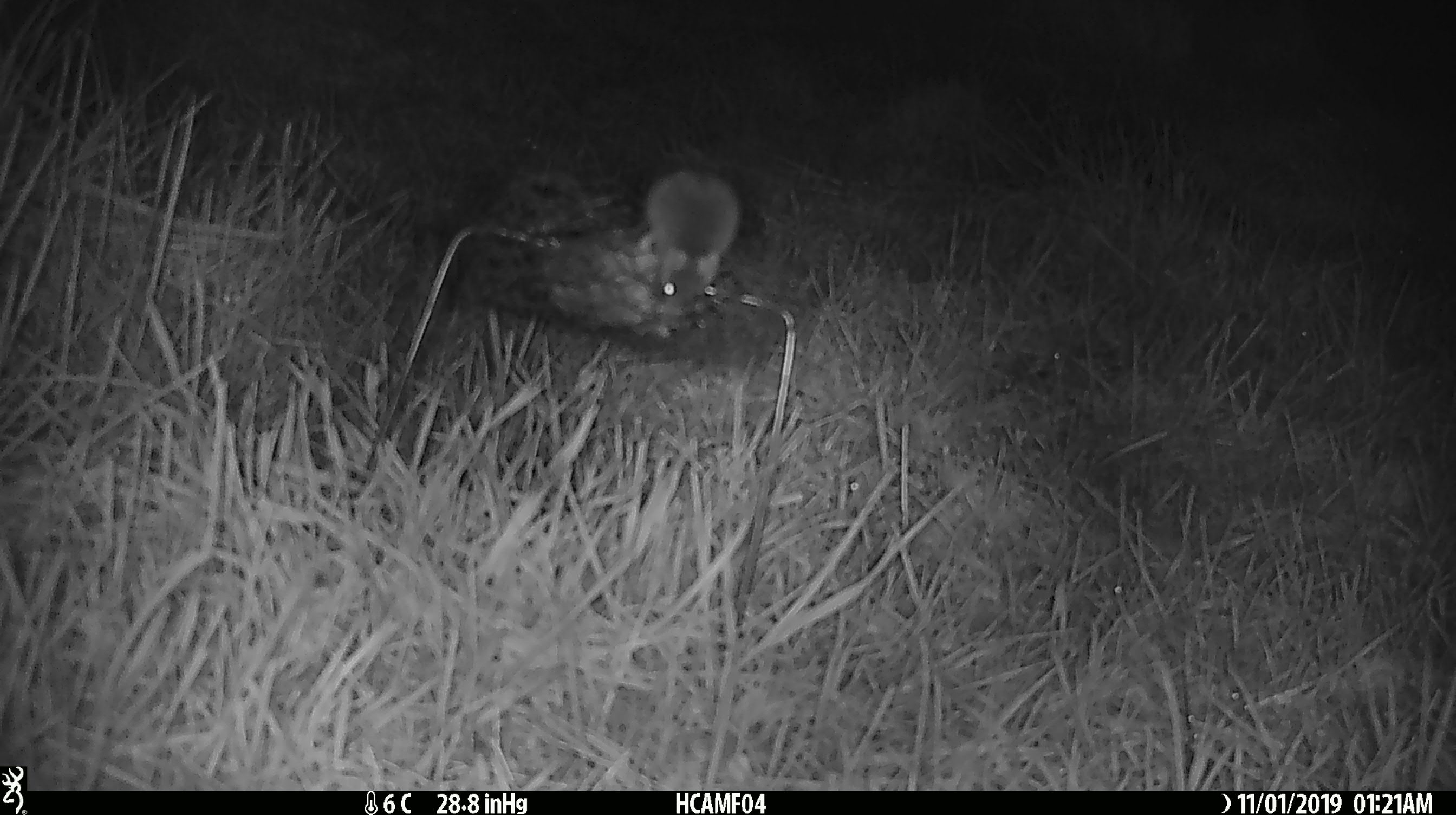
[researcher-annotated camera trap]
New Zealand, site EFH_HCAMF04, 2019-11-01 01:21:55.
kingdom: Animalia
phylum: Chordata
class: Mammalia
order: Rodentia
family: Muridae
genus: Mus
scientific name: Mus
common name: mouse